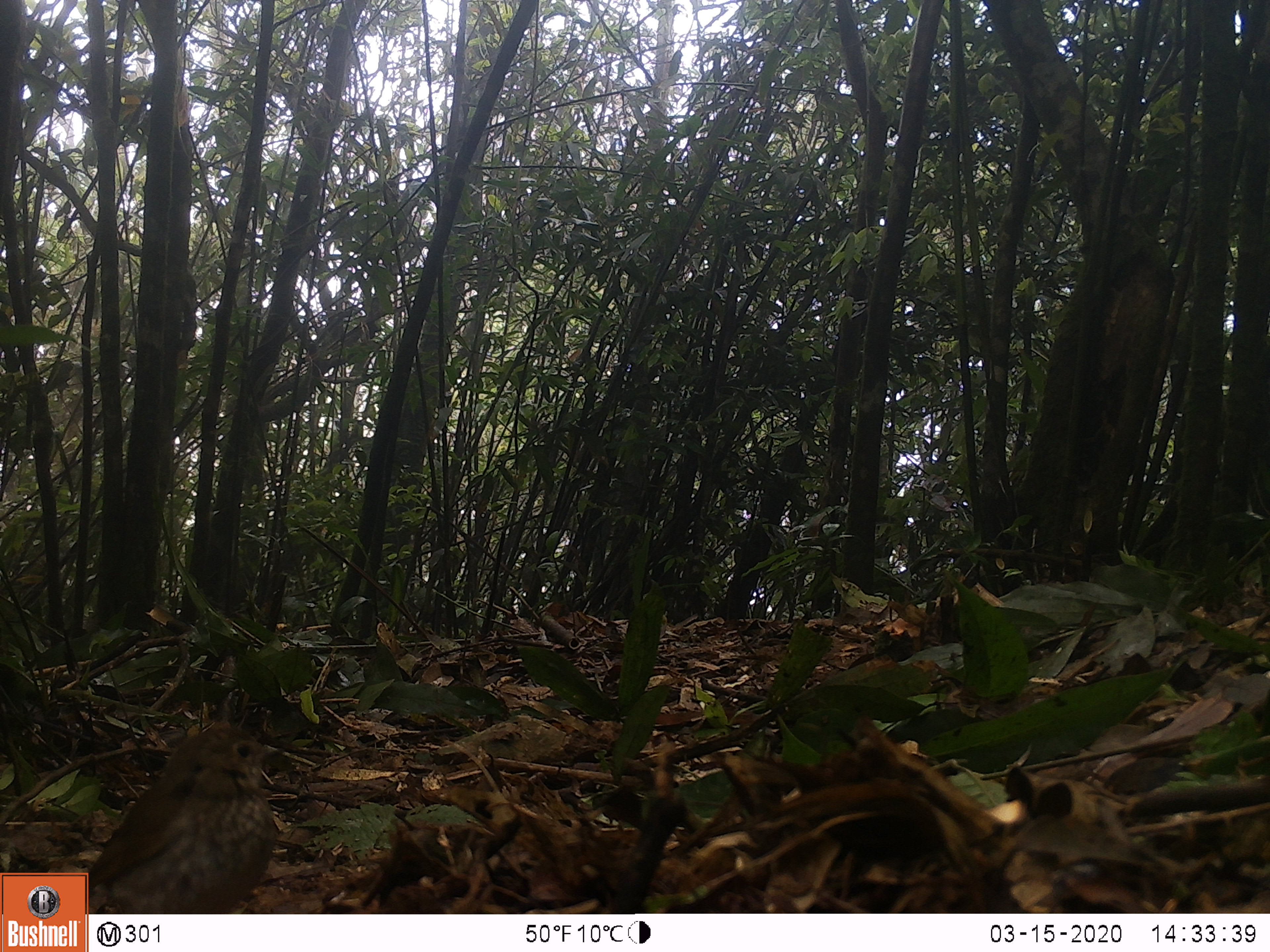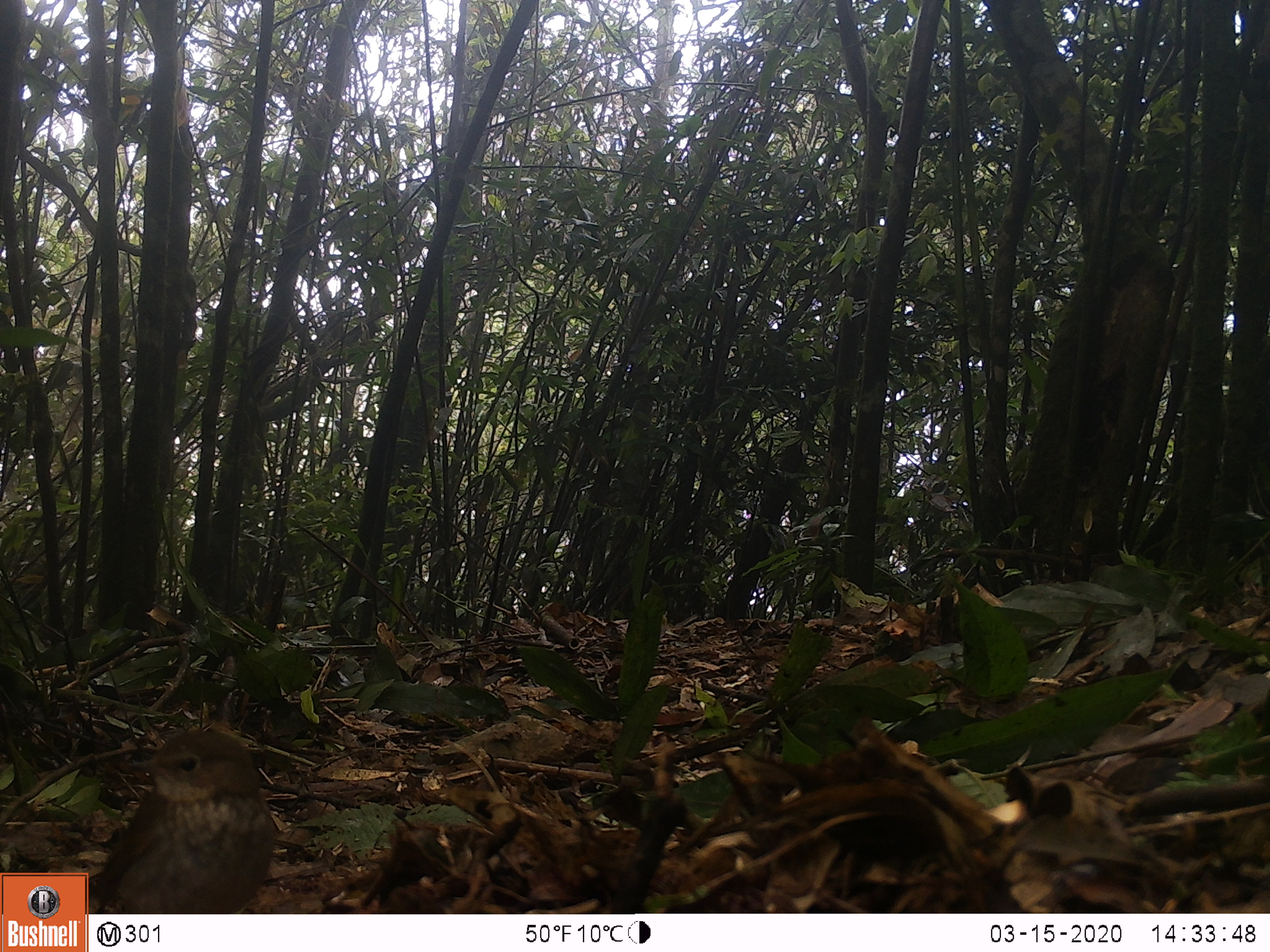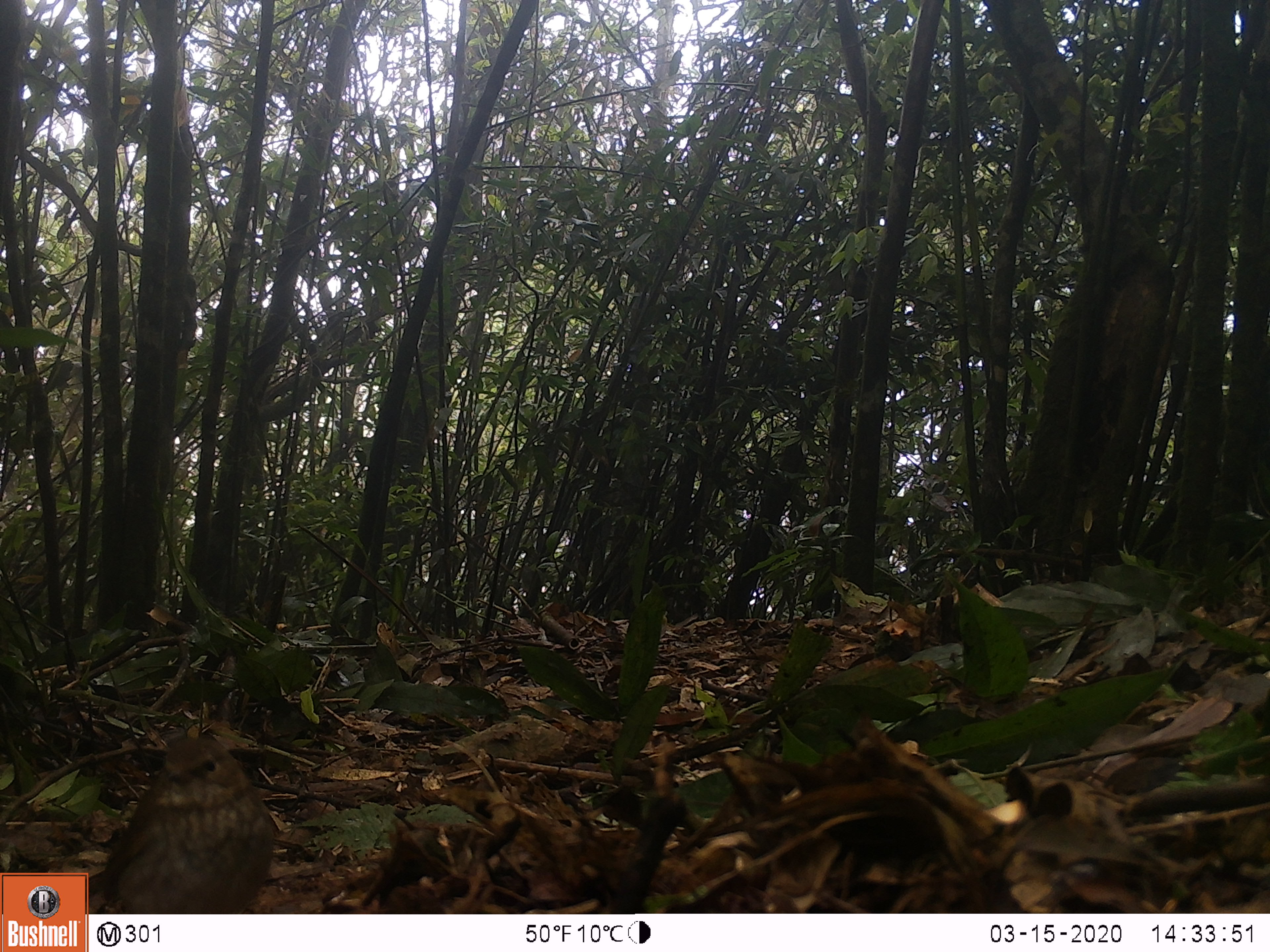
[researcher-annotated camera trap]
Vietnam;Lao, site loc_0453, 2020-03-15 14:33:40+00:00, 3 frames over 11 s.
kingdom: Animalia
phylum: Chordata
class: Aves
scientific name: Aves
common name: bird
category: unidentified bird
Unidentified bird (bird) (Aves). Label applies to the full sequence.